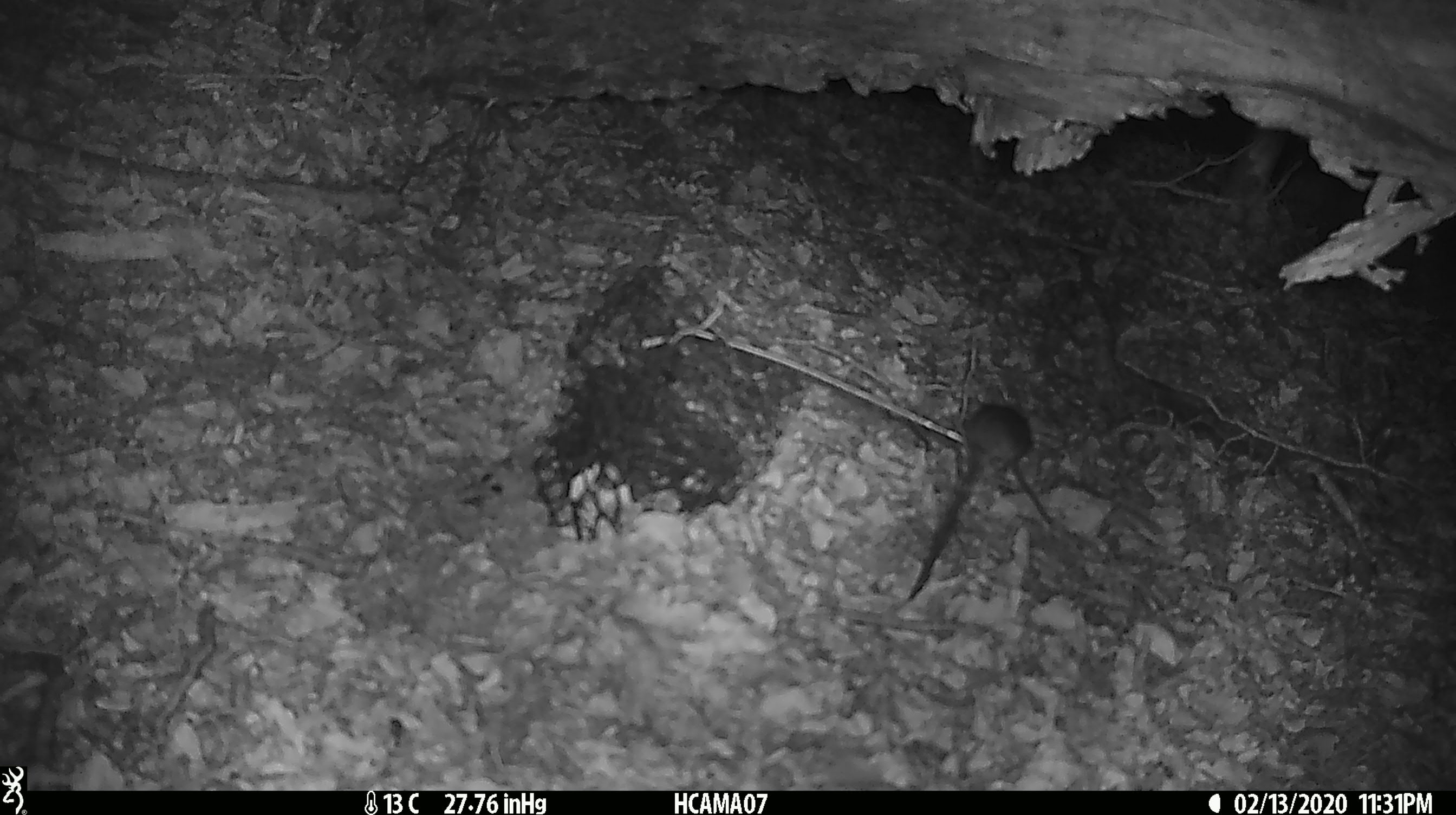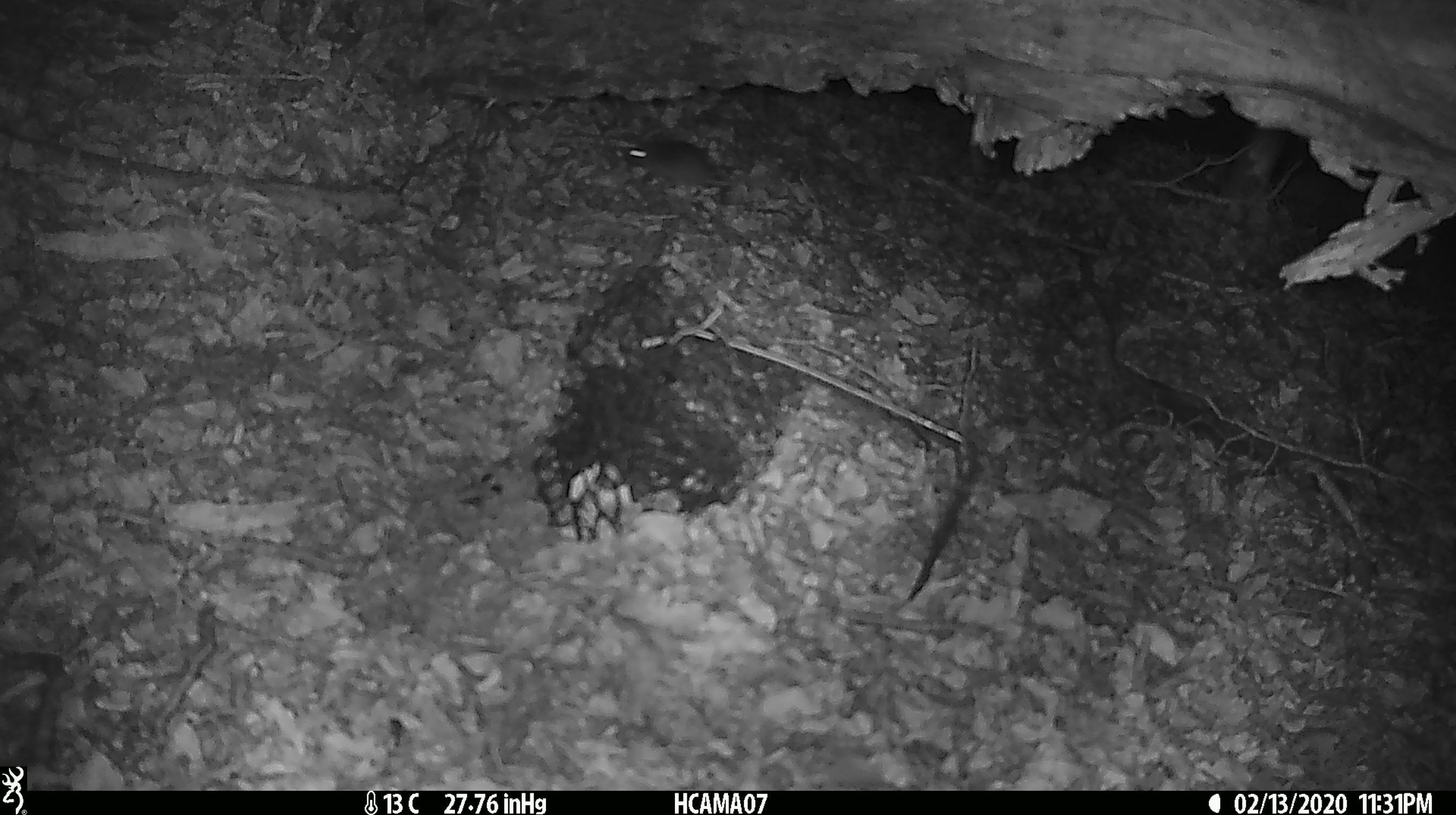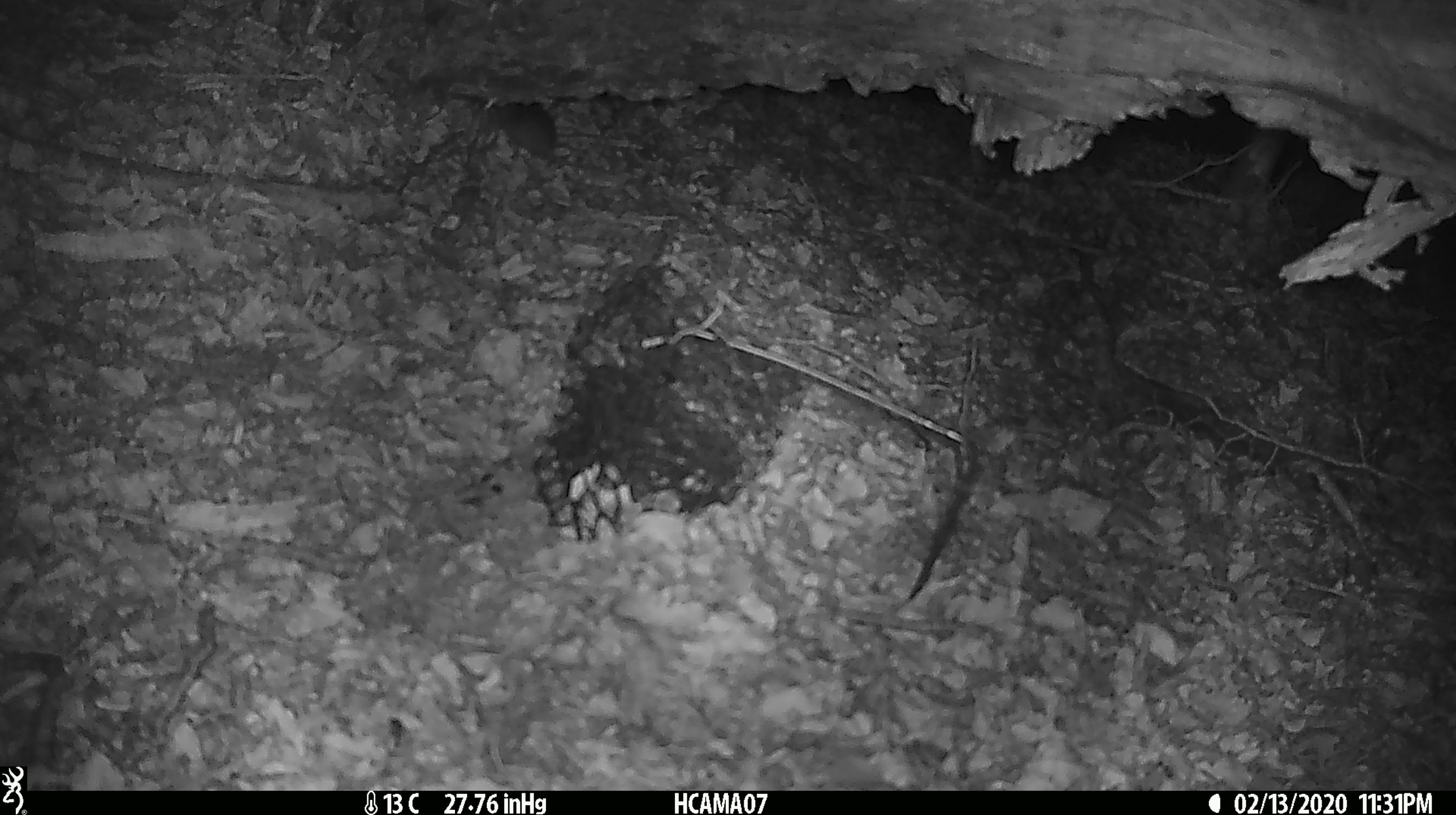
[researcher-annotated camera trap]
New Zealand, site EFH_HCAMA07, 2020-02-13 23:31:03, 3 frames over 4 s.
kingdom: Animalia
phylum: Chordata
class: Mammalia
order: Rodentia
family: Muridae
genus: Mus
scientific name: Mus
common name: mouse